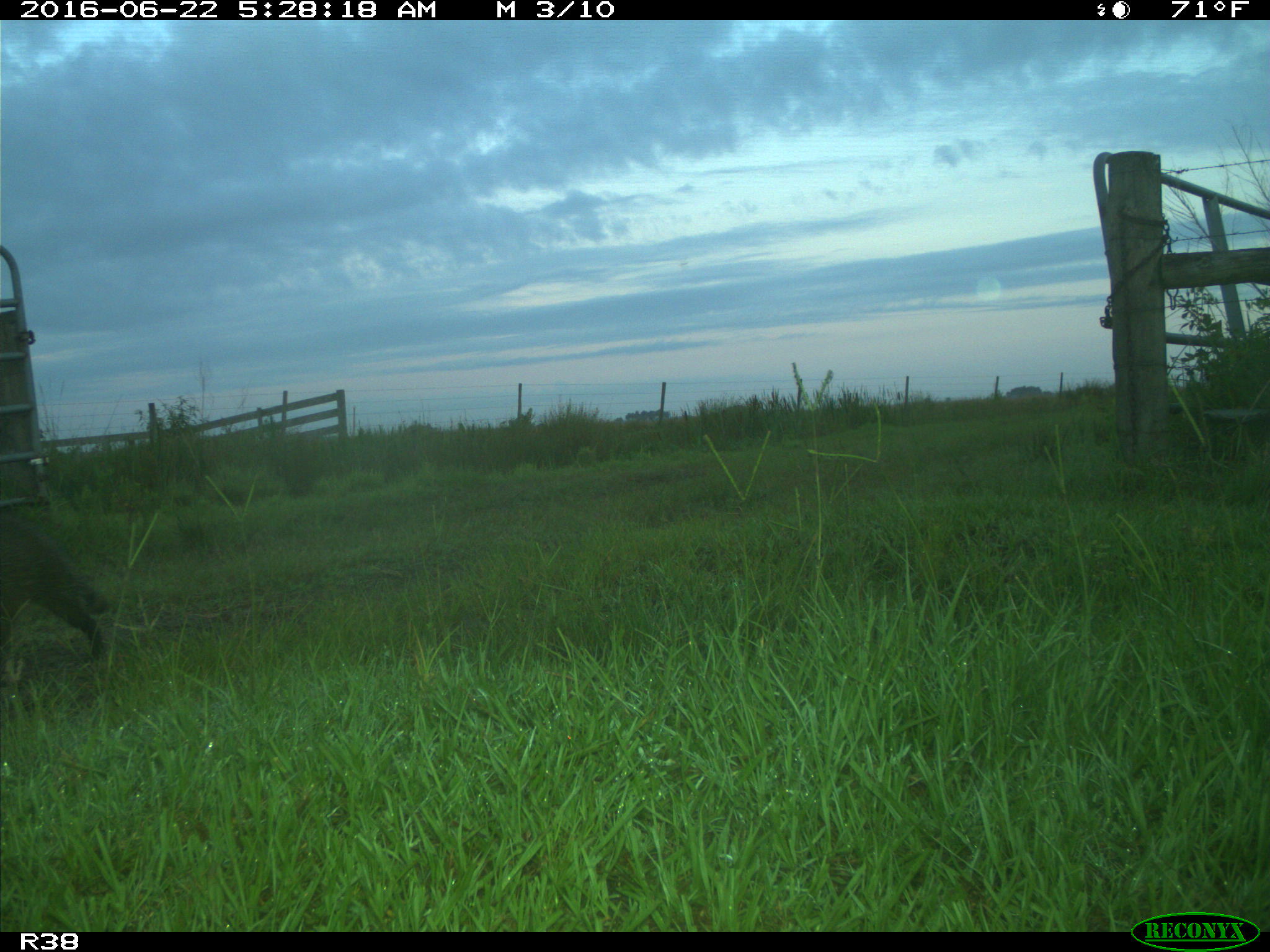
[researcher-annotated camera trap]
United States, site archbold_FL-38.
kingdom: Animalia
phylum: Chordata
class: Mammalia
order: Carnivora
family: Procyonidae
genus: Procyon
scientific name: Procyon lotor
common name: common raccoon